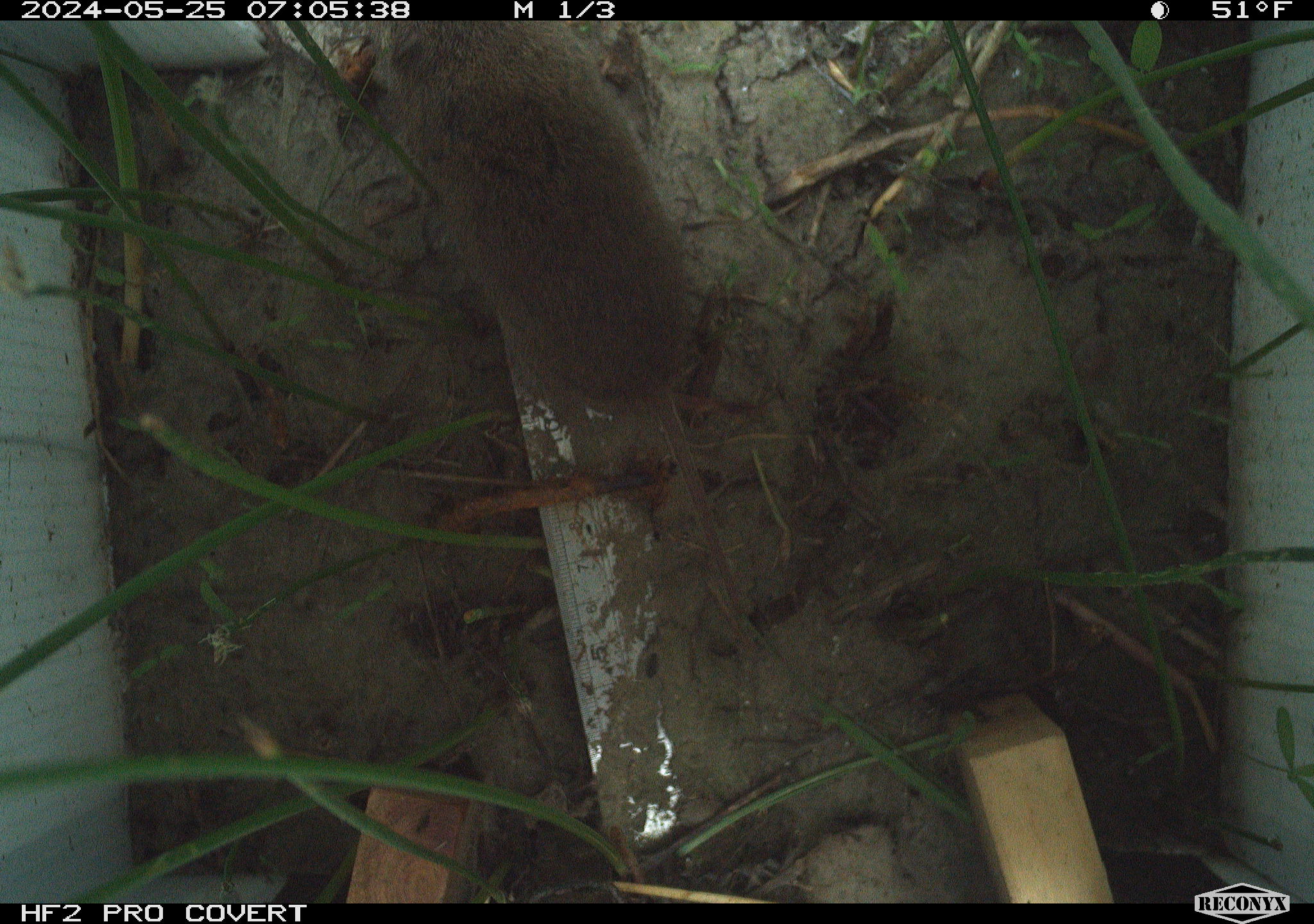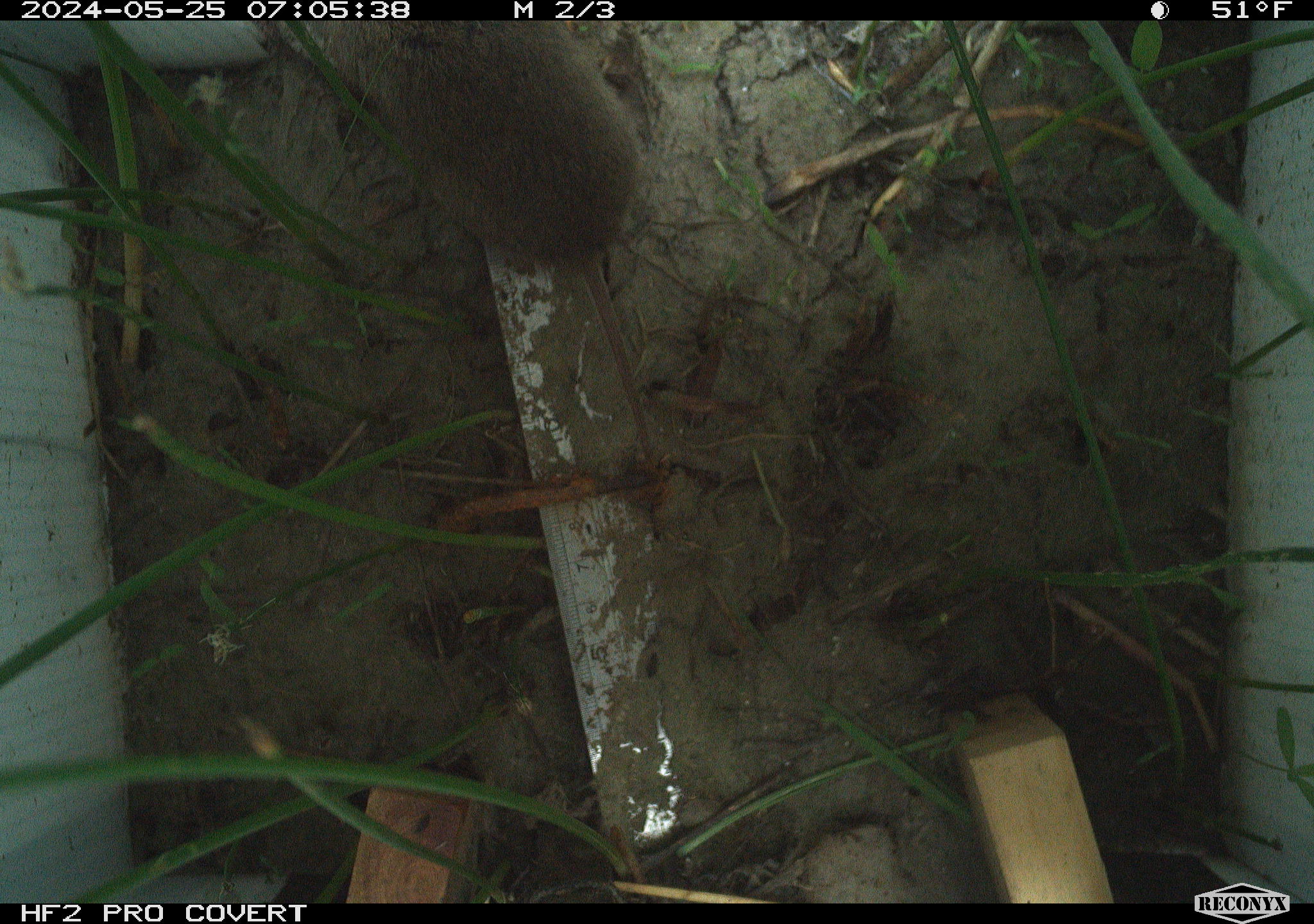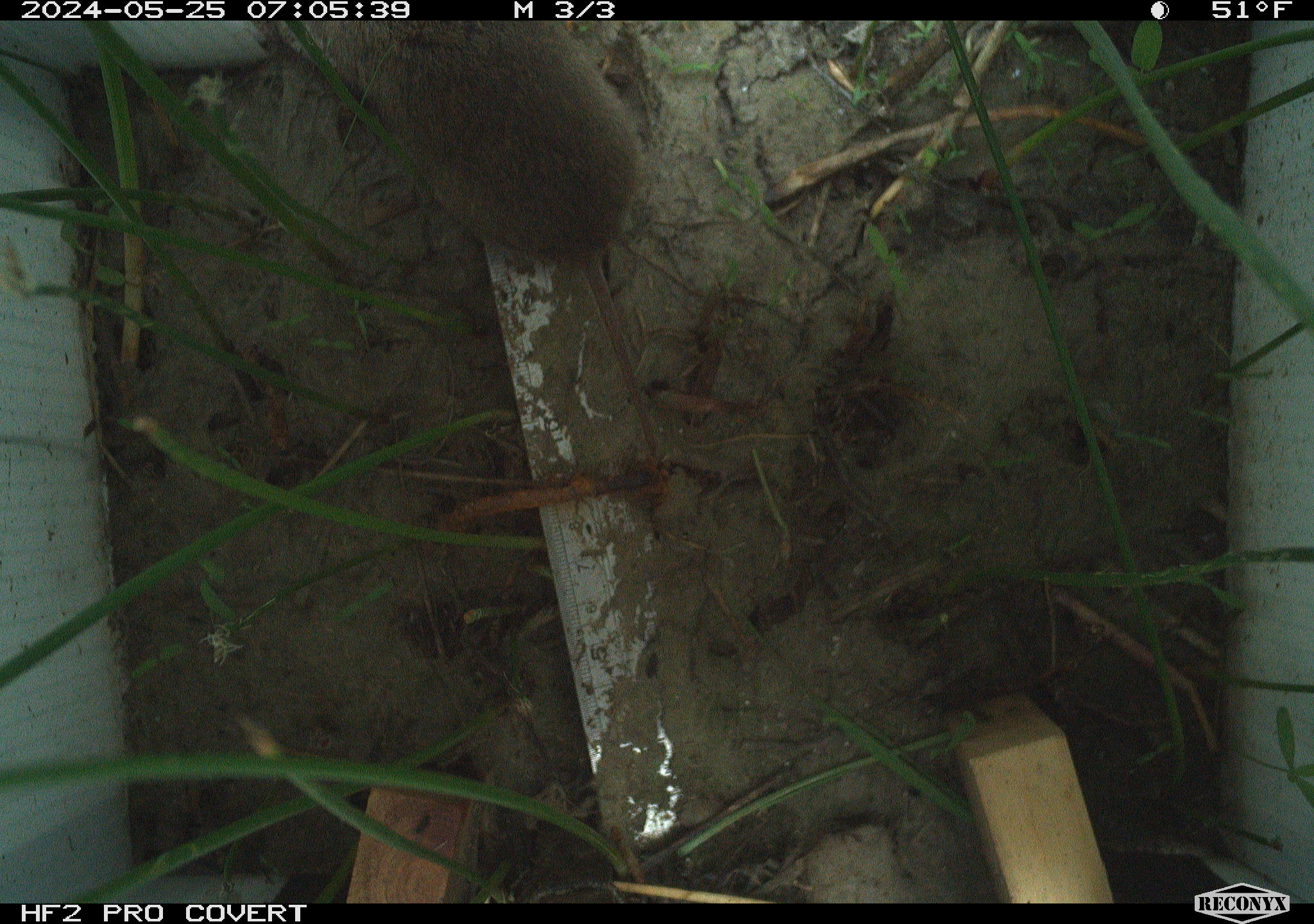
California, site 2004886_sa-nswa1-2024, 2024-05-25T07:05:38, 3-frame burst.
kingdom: Animalia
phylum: Chordata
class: Mammalia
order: Rodentia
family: Cricetidae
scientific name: Arvicolinae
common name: voles, lemmings, and muskrats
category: arvicolinae subfamily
Arvicolinae subfamily (voles, lemmings, and muskrats) (Arvicolinae).